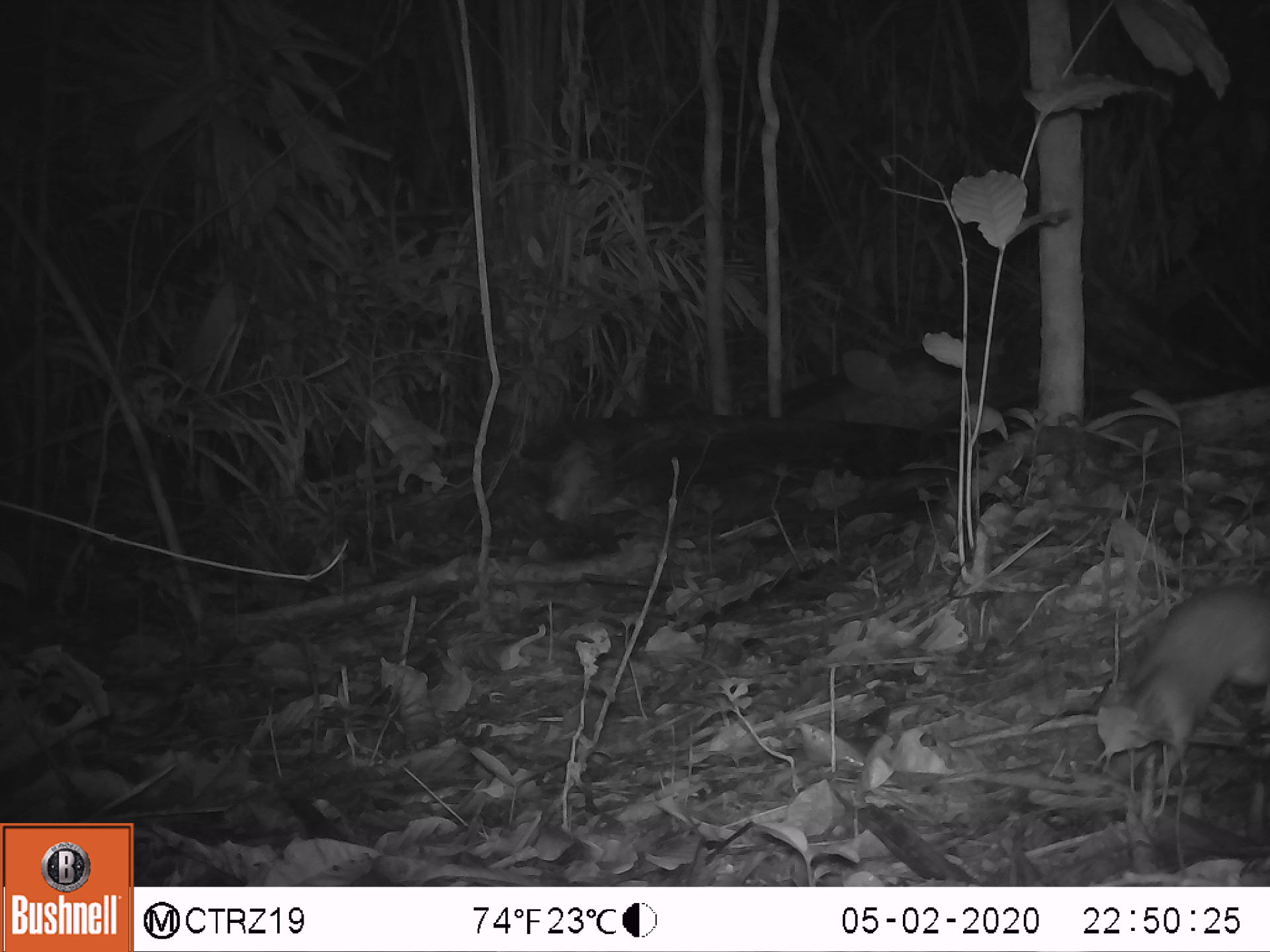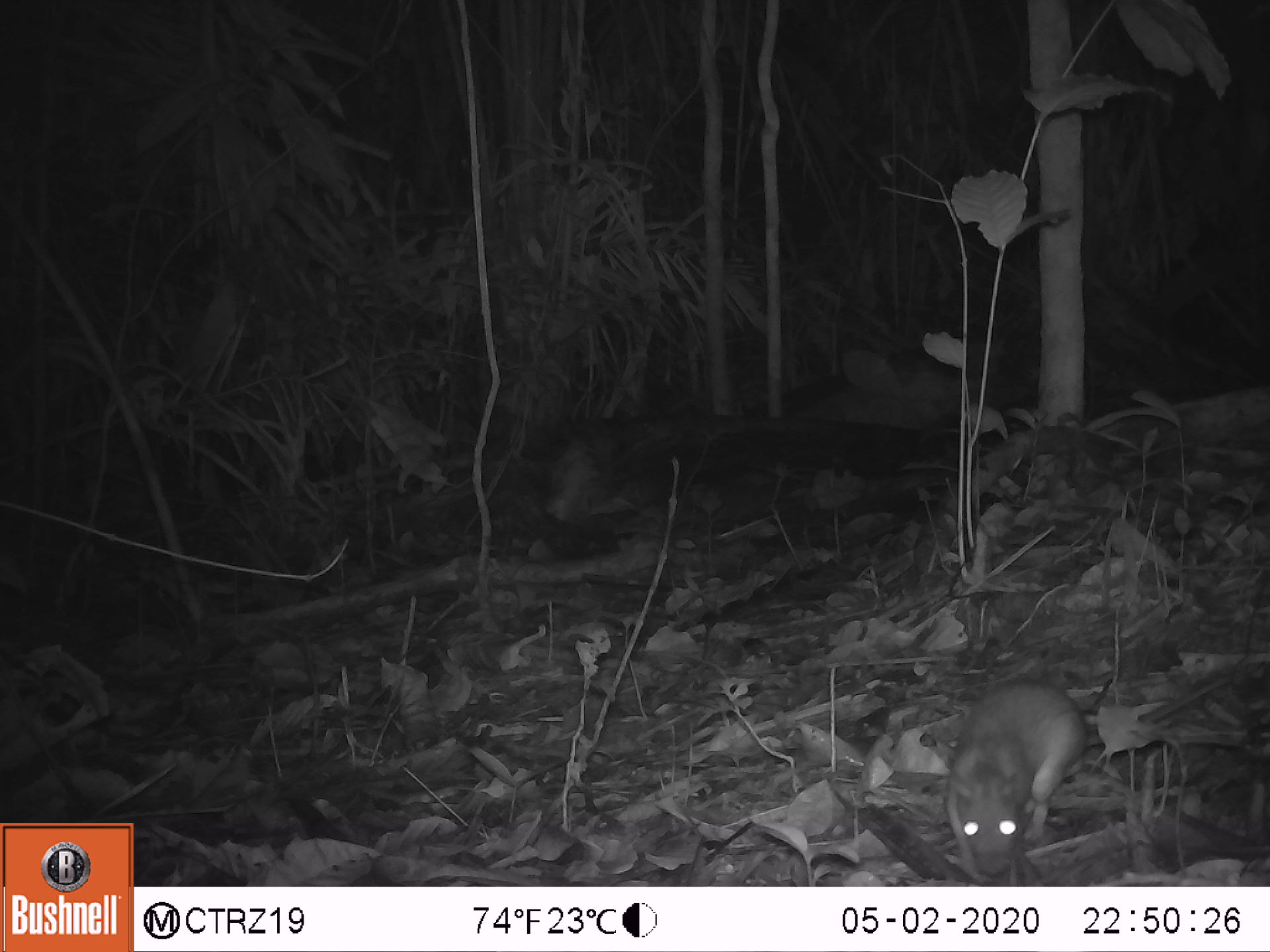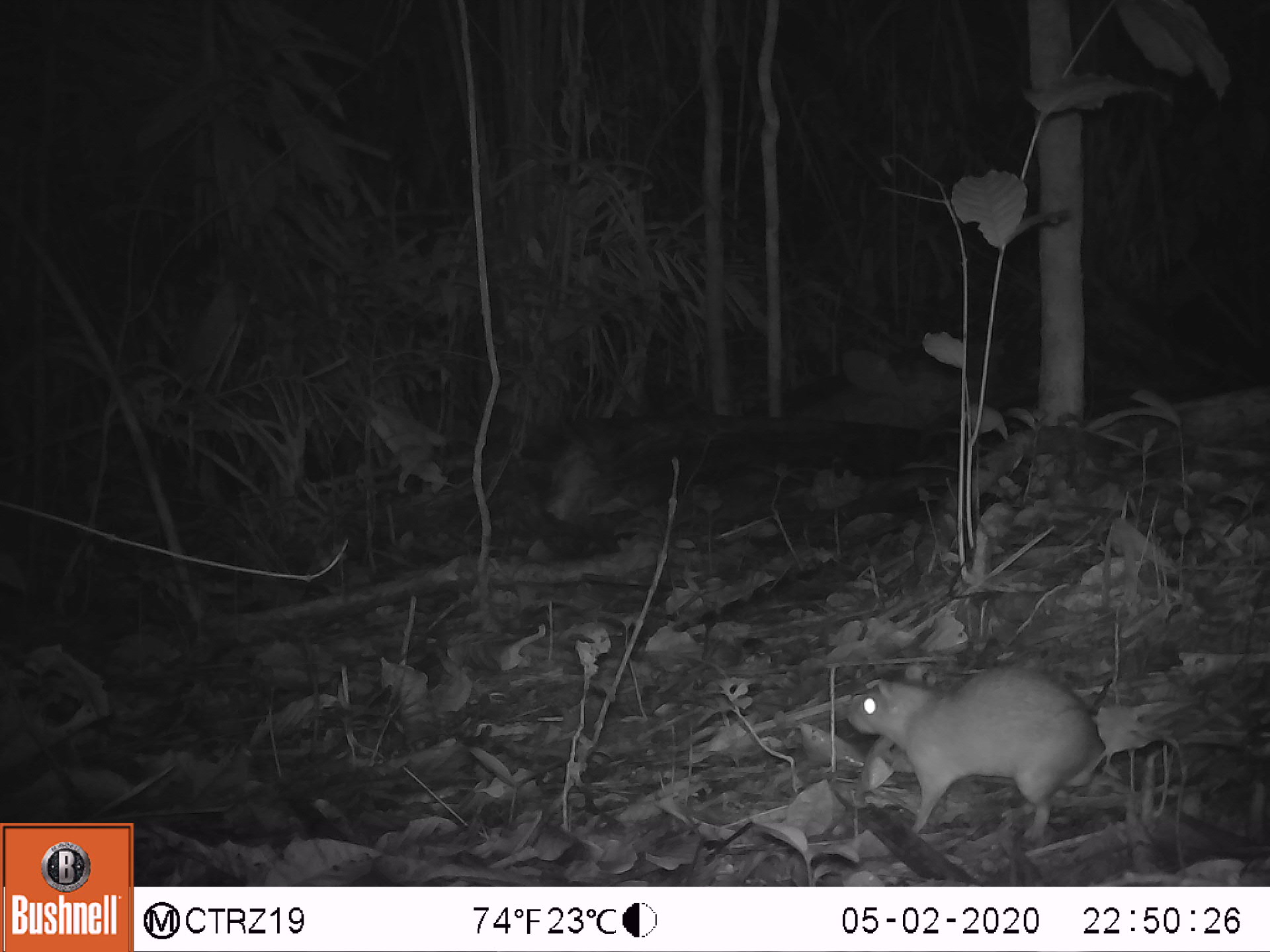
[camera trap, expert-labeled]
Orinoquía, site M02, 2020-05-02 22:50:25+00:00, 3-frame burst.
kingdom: Animalia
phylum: Chordata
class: Mammalia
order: Rodentia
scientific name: Rodentia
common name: rodent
Rodent (Rodentia).